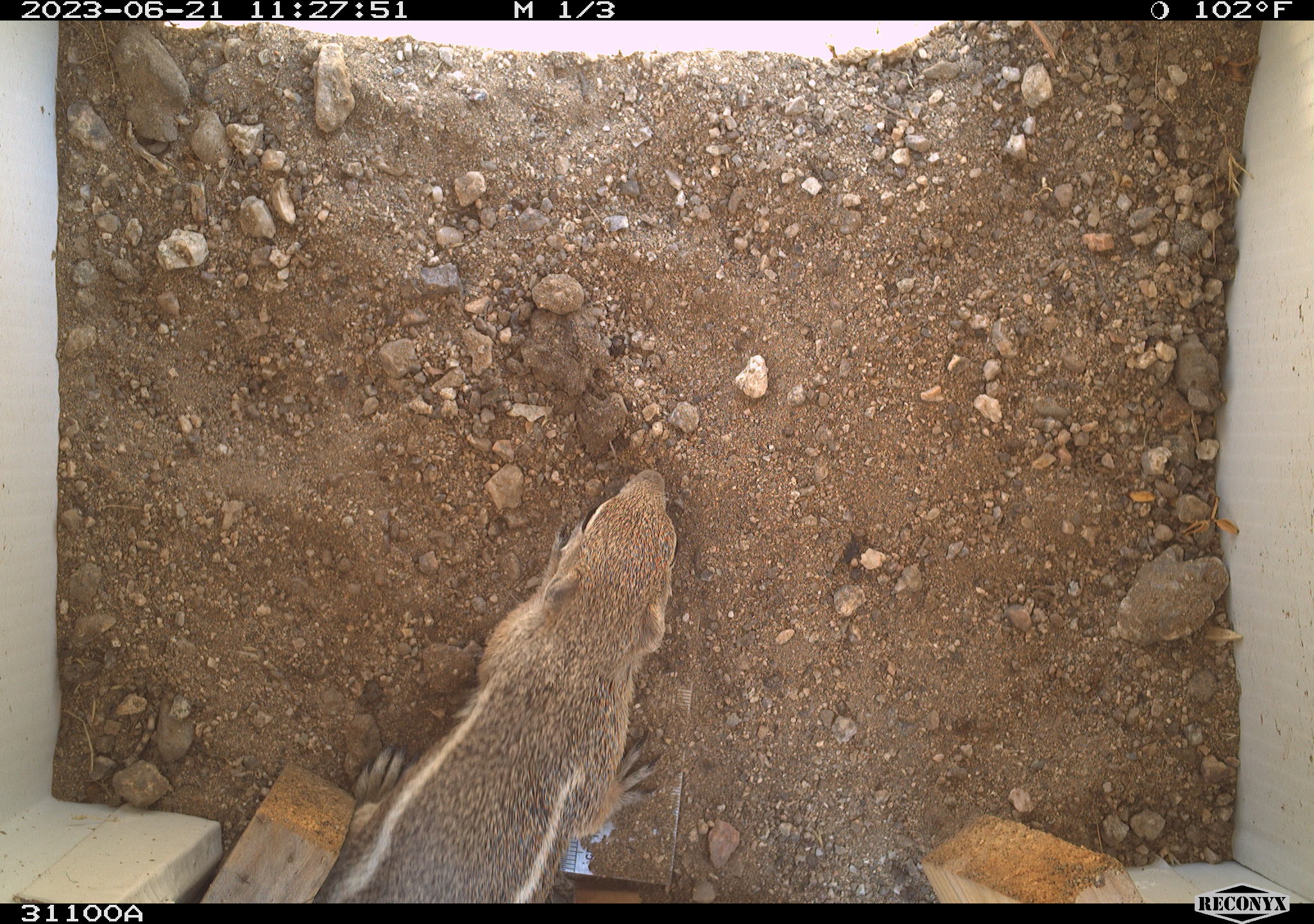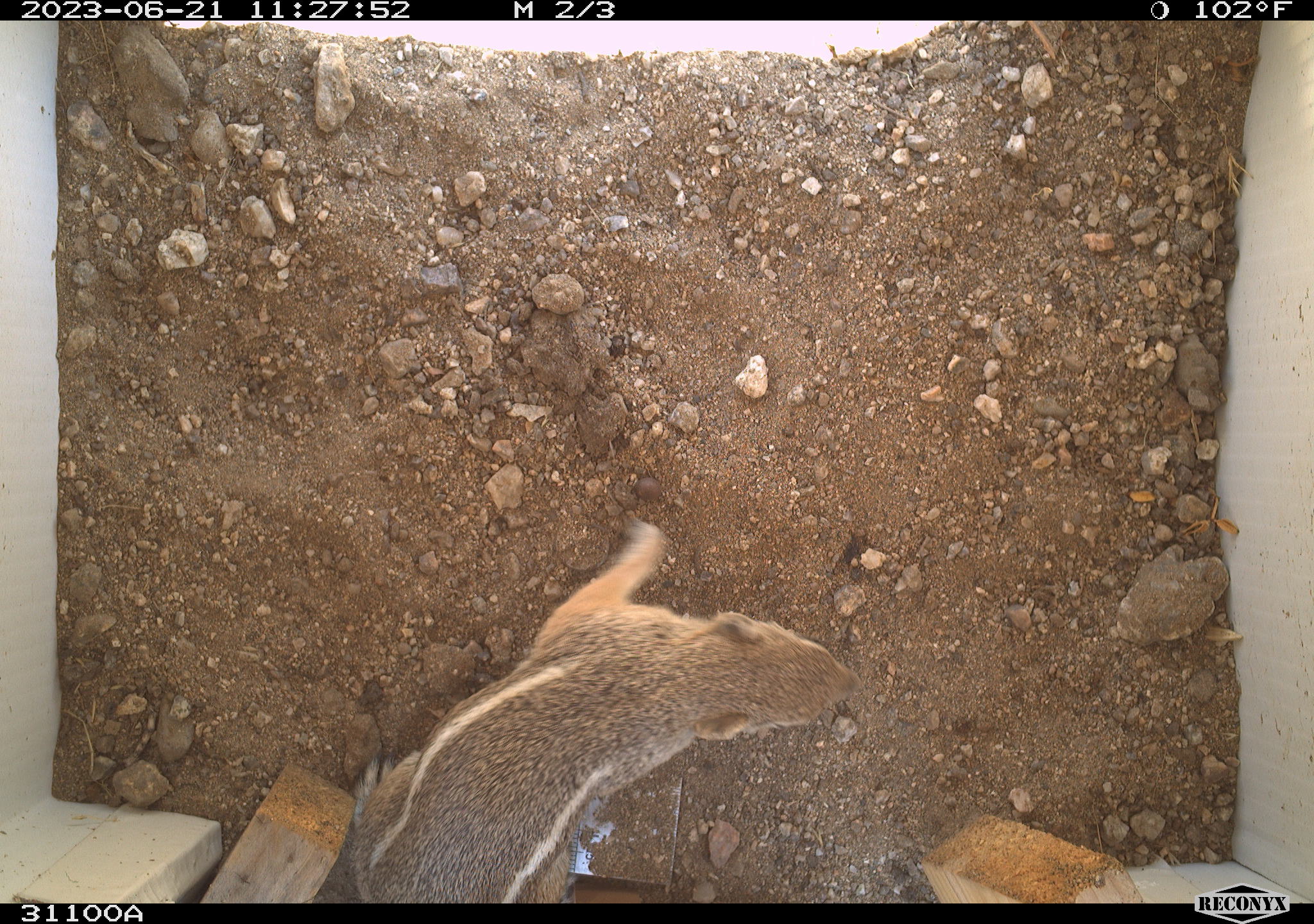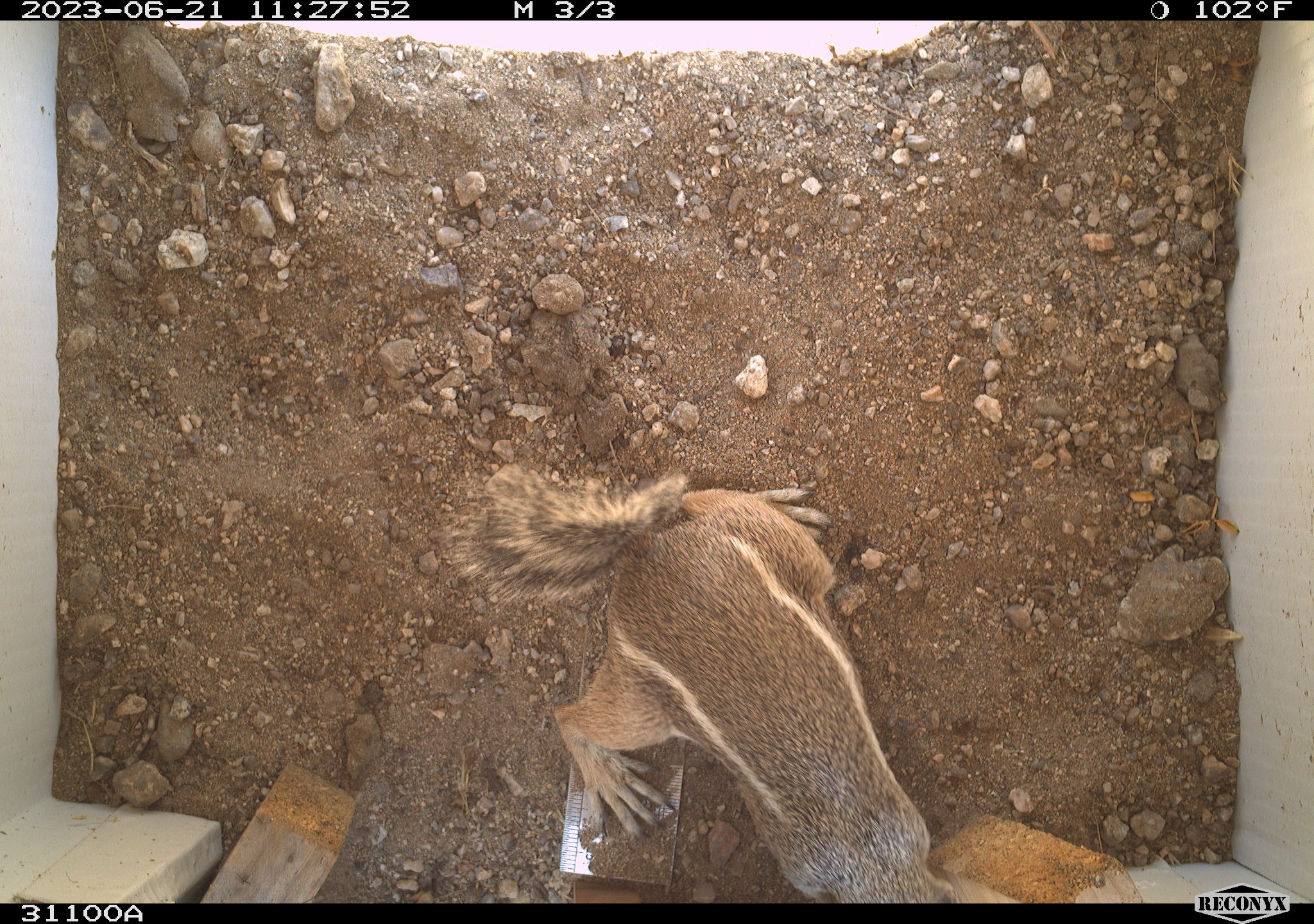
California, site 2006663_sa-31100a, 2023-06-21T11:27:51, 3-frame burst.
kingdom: Animalia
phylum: Chordata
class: Mammalia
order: Rodentia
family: Sciuridae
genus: Ammospermophilus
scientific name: Ammospermophilus leucurus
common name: white-tailed antelope squirrel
White-tailed antelope squirrel (Ammospermophilus leucurus).